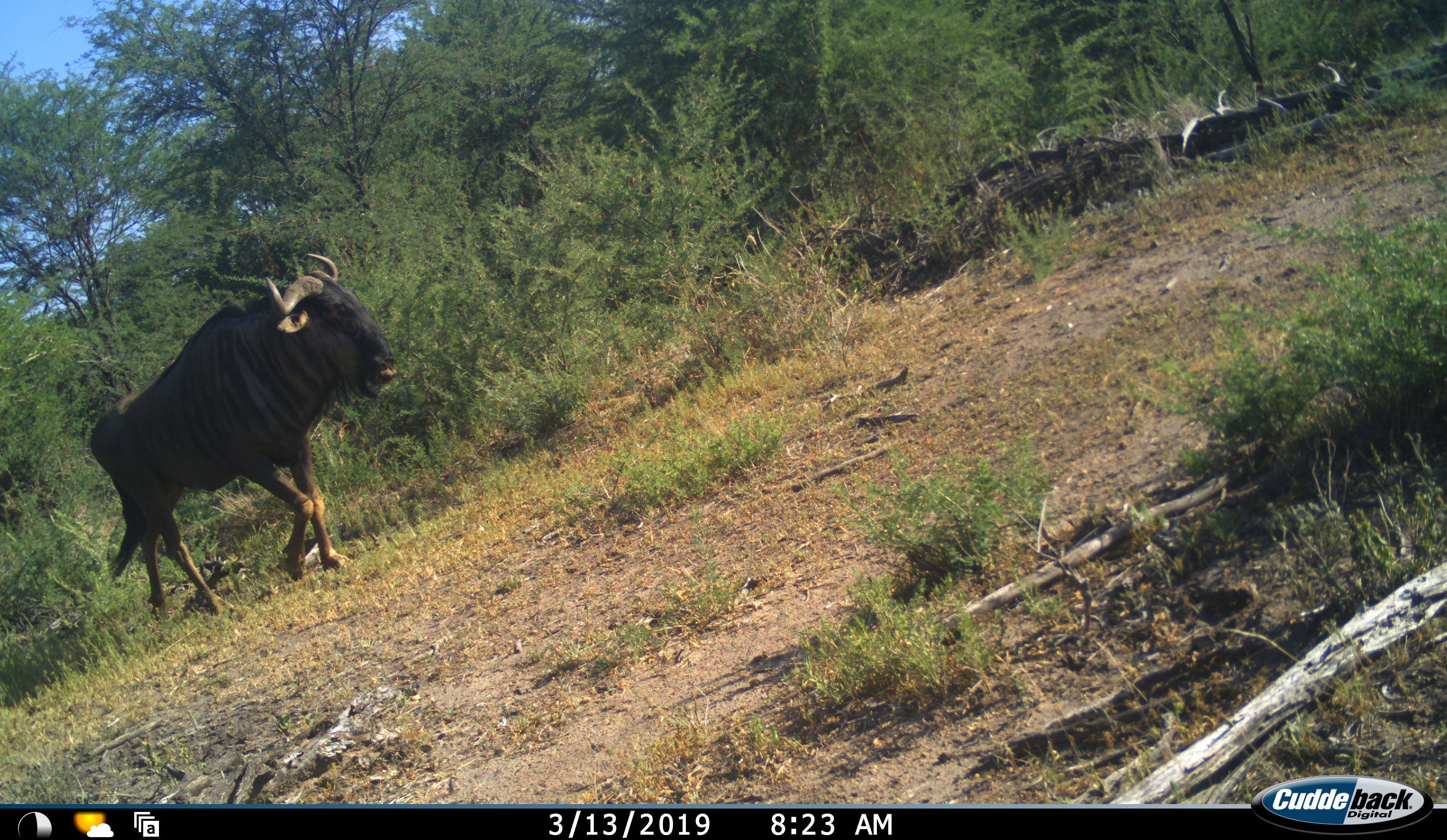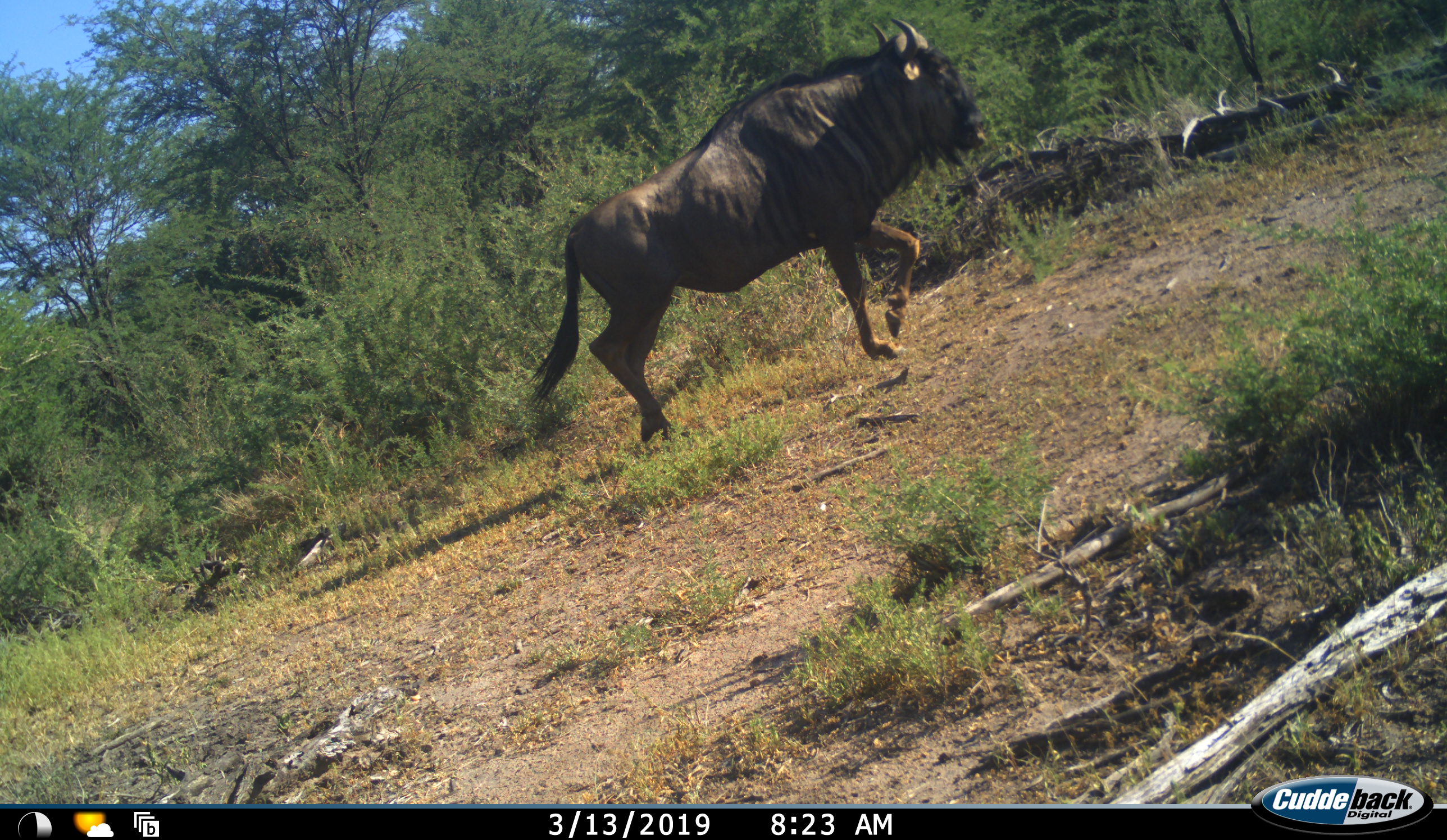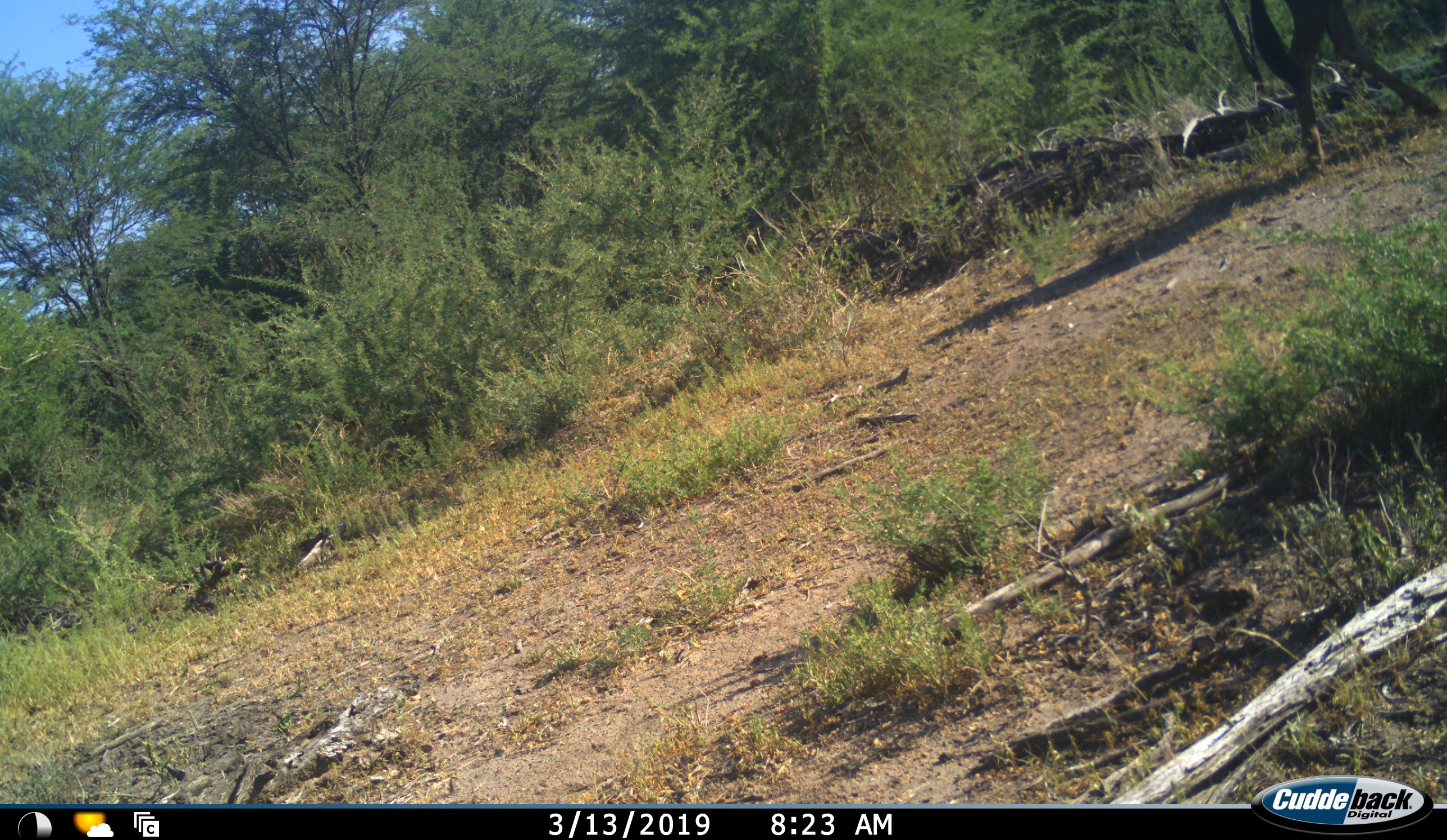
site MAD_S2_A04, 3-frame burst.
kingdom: Animalia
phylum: Chordata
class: Mammalia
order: Artiodactyla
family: Bovidae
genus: Connochaetes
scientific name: Connochaetes taurinus taurinus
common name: blue wildebeest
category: wildebeestblue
Wildebeestblue (blue wildebeest) (Connochaetes taurinus taurinus), count 1. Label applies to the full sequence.